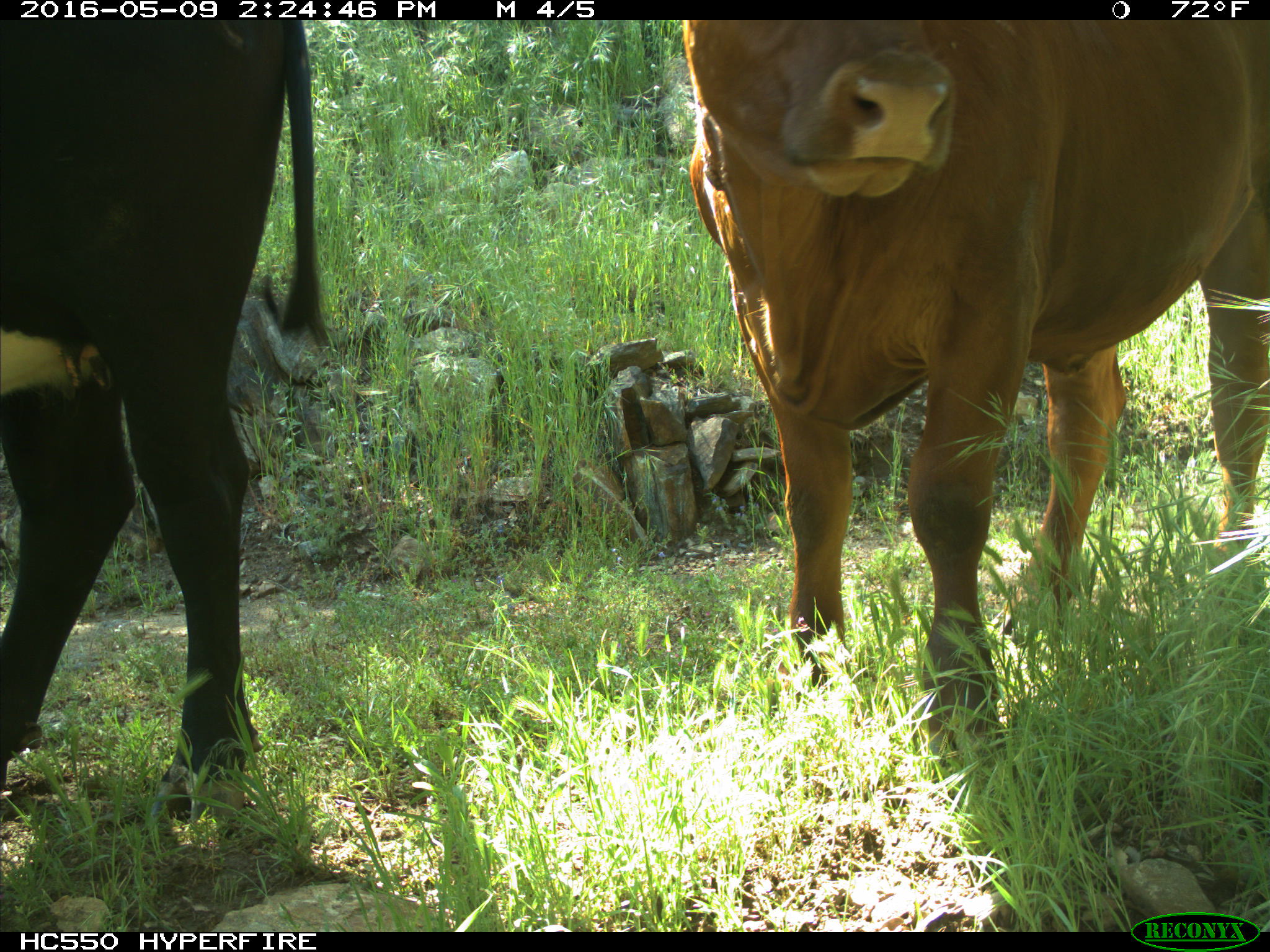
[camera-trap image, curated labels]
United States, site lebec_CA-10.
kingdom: Animalia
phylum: Chordata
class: Mammalia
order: Artiodactyla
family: Bovidae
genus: Bos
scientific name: Bos taurus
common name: domestic cow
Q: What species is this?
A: Bos taurus (domestic cow).